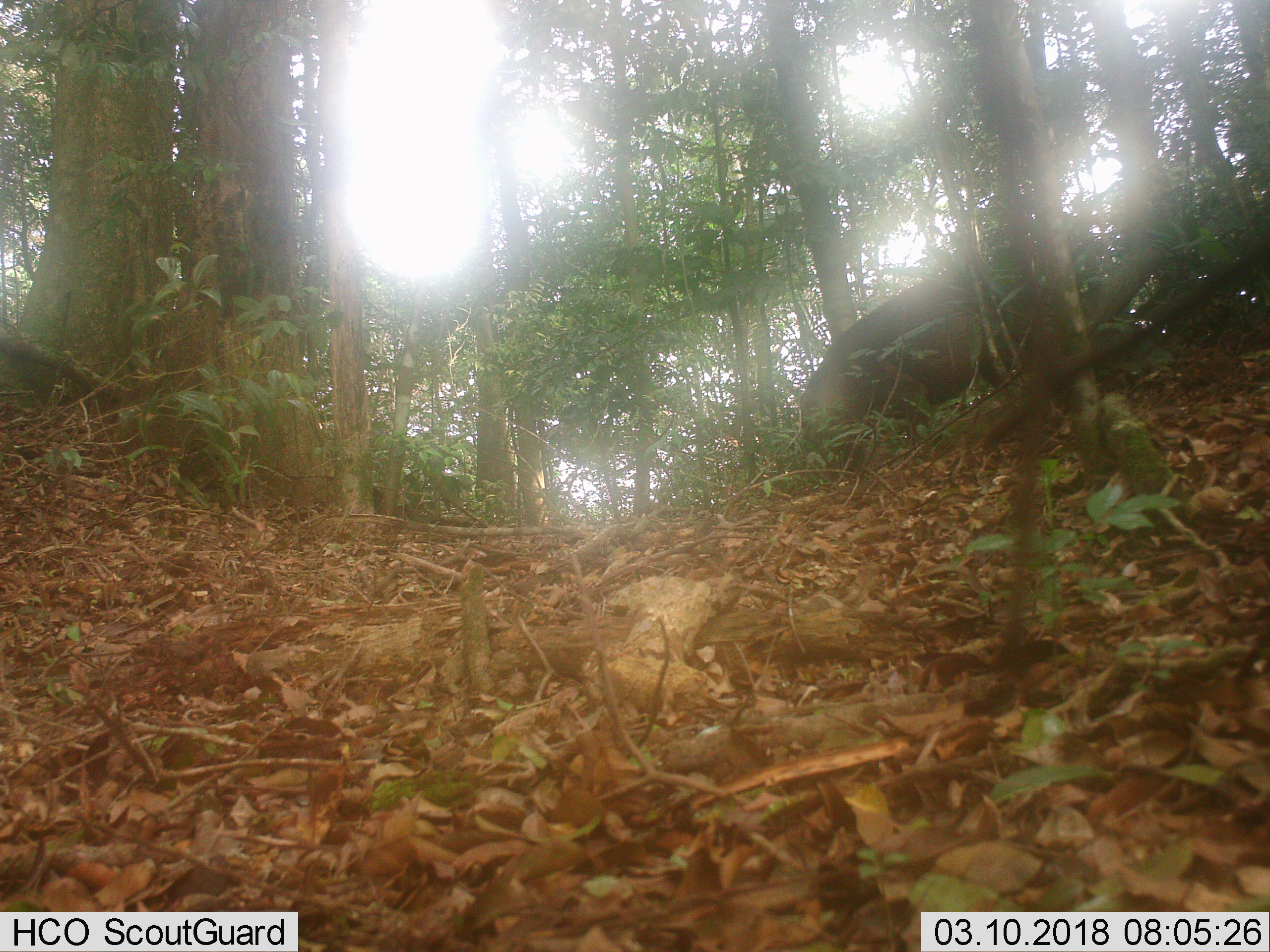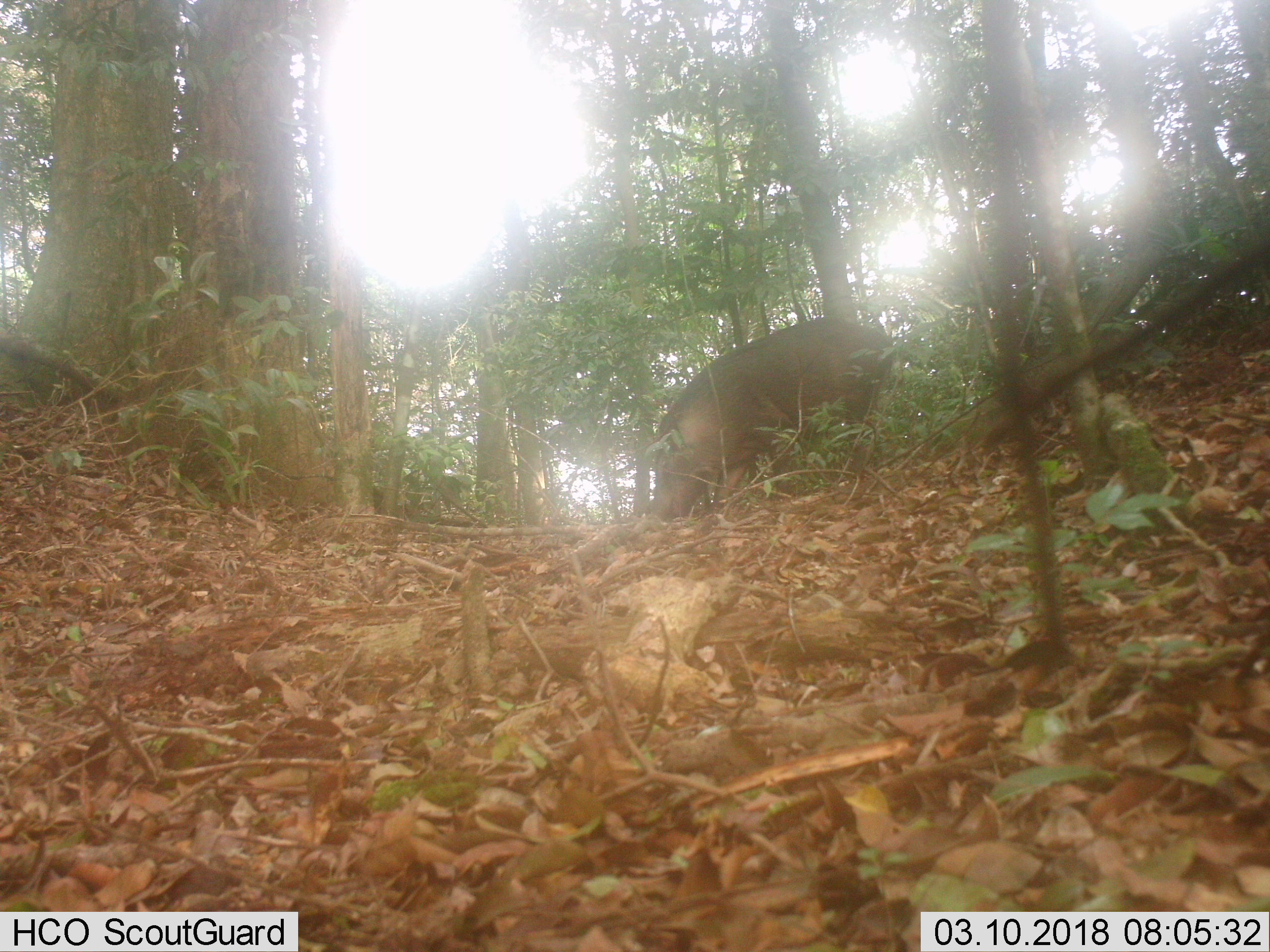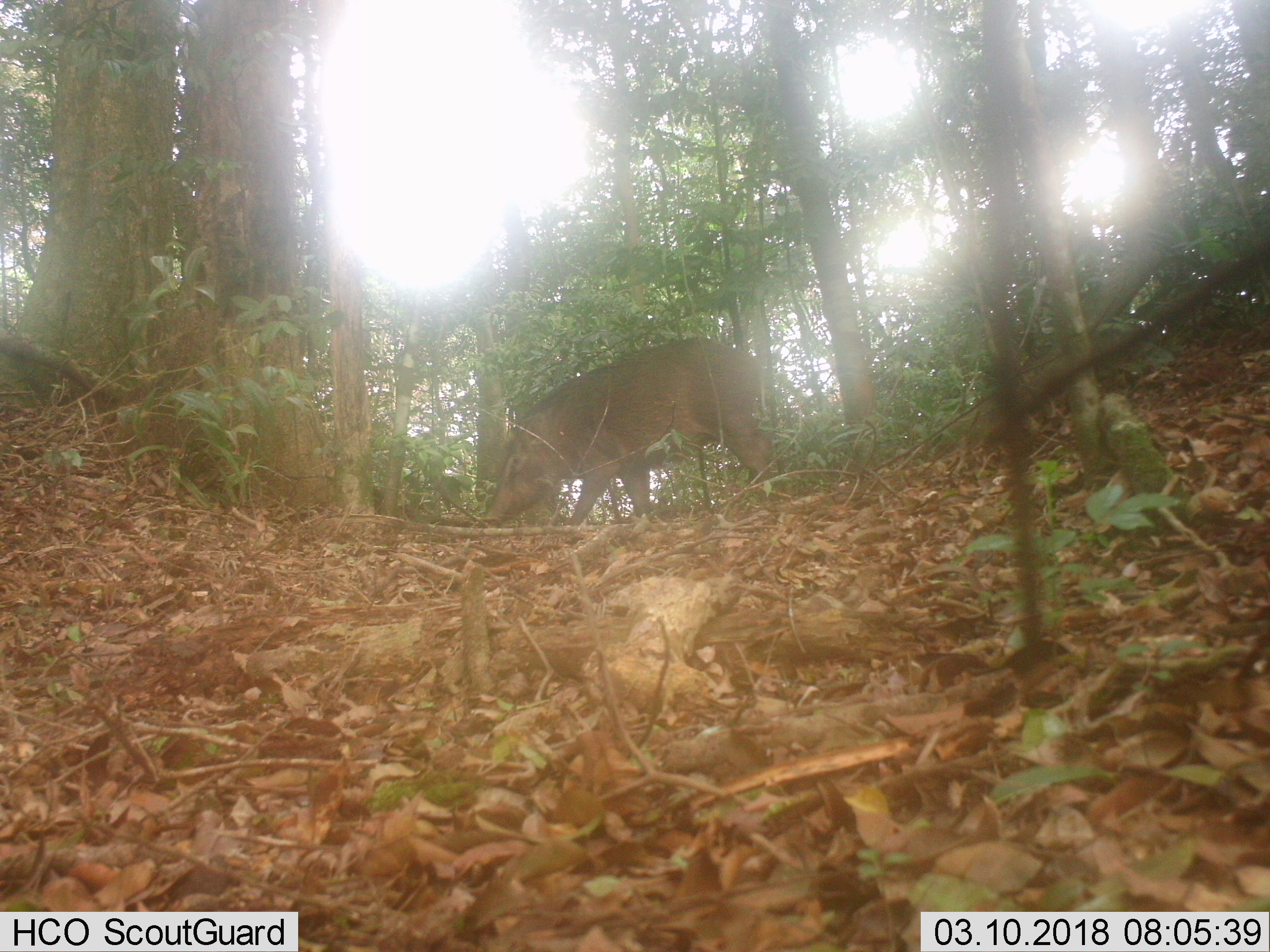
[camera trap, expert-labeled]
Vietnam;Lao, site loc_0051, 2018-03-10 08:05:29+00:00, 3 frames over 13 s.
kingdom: Animalia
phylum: Chordata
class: Mammalia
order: Artiodactyla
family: Suidae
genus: Sus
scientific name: Sus scrofa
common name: eurasian wild pig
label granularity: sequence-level